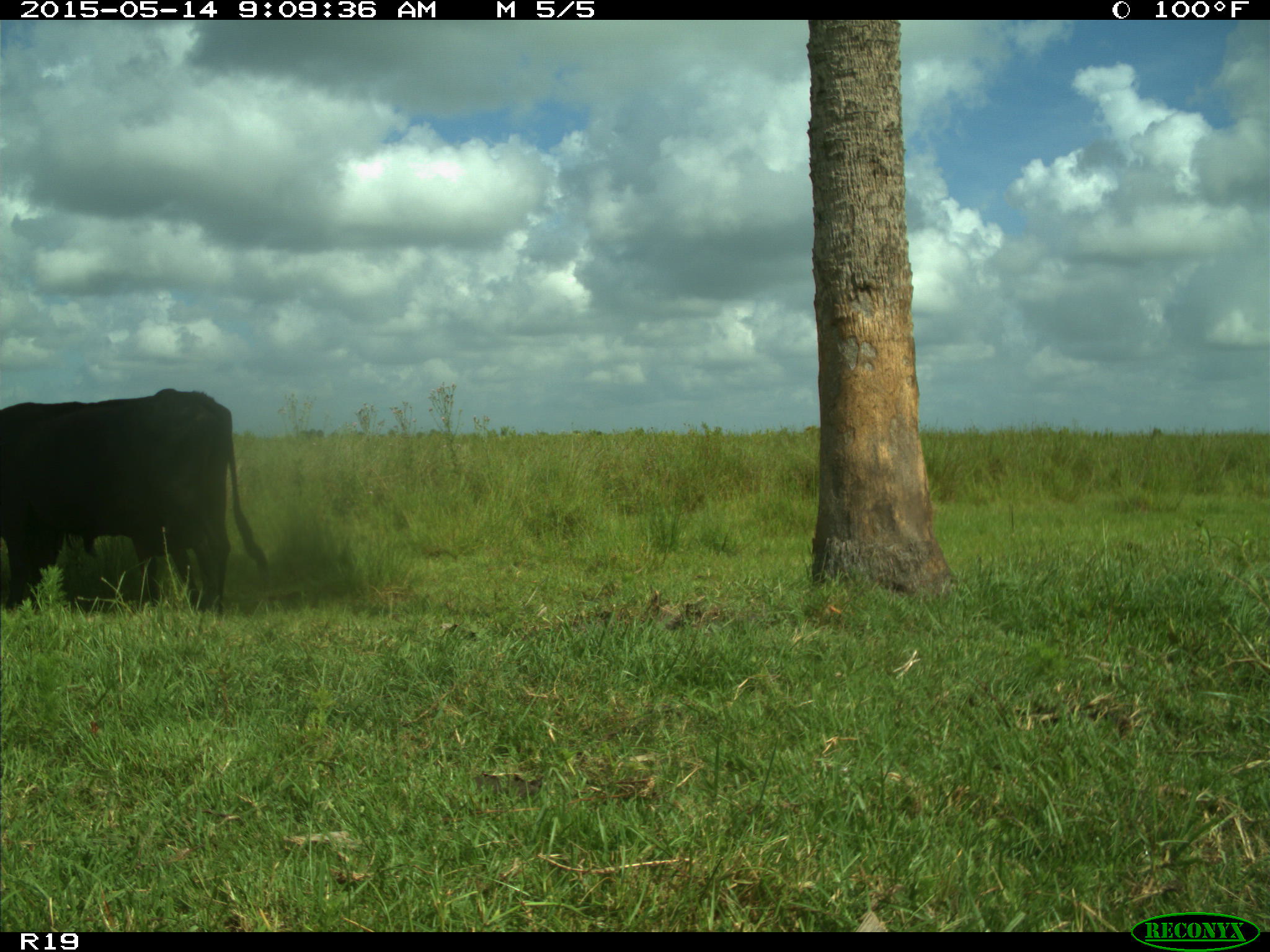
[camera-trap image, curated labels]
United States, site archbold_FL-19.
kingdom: Animalia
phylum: Chordata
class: Mammalia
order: Artiodactyla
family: Bovidae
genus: Bos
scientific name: Bos taurus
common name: domestic cow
Bos taurus (domestic cow).